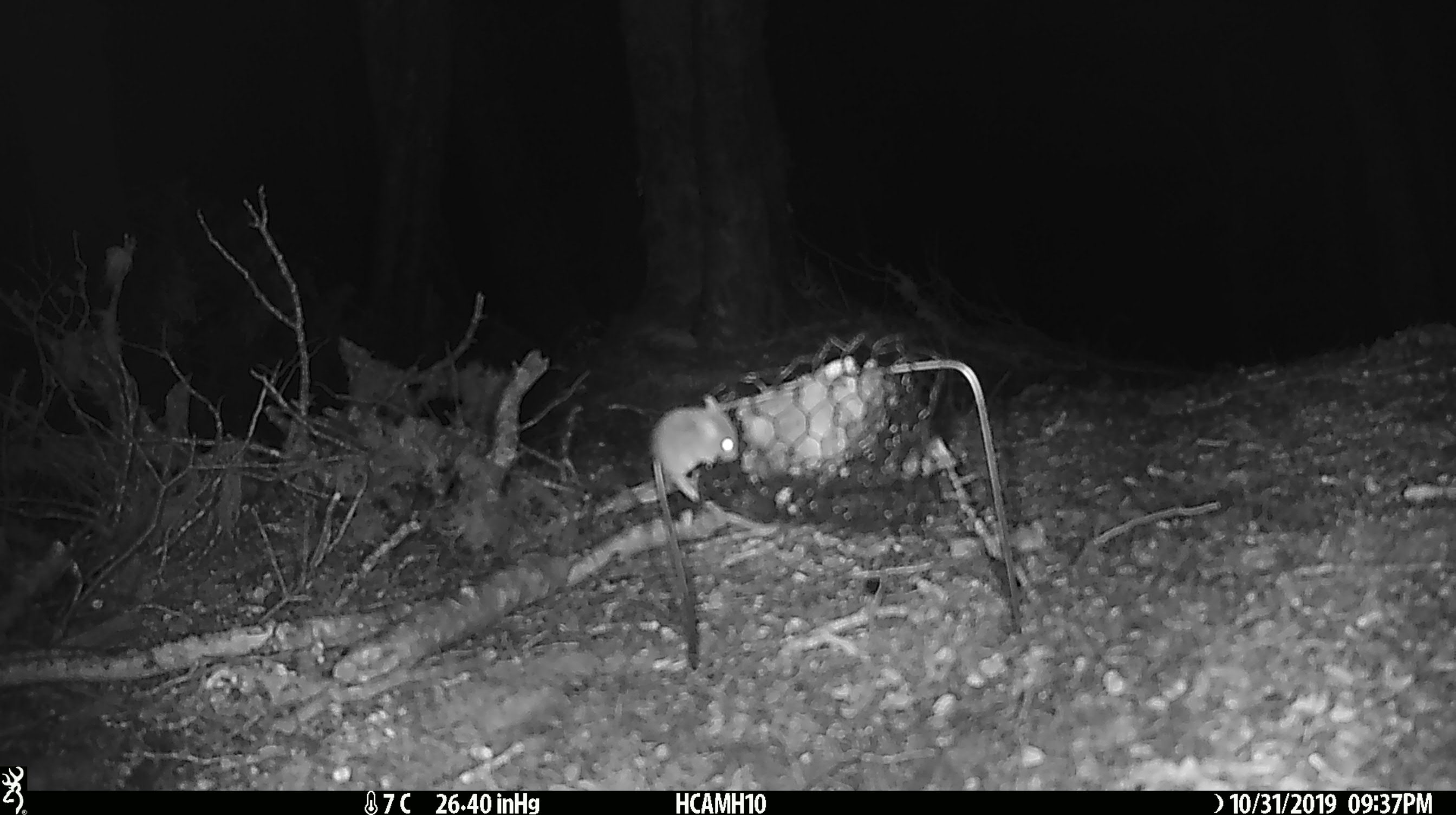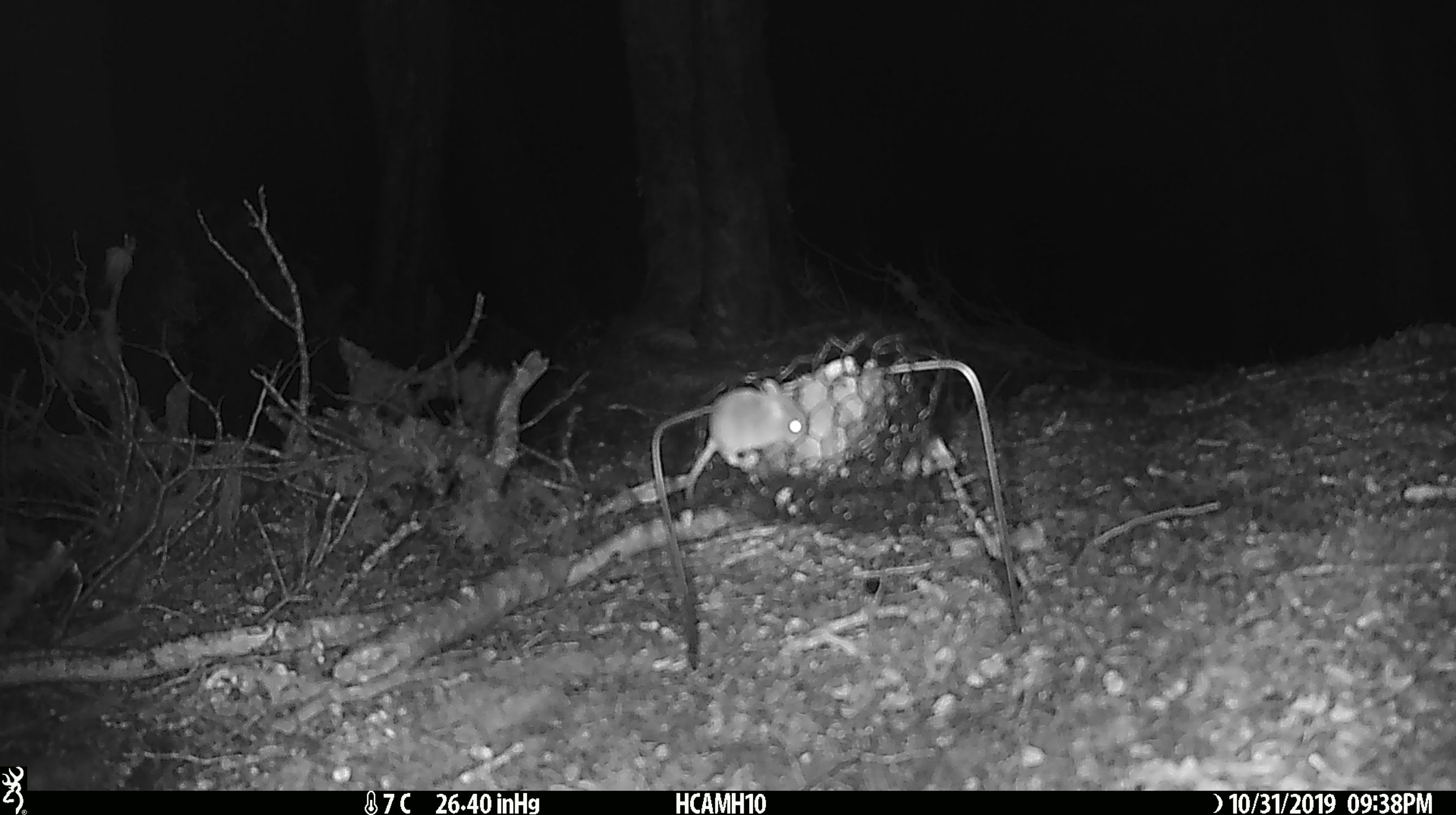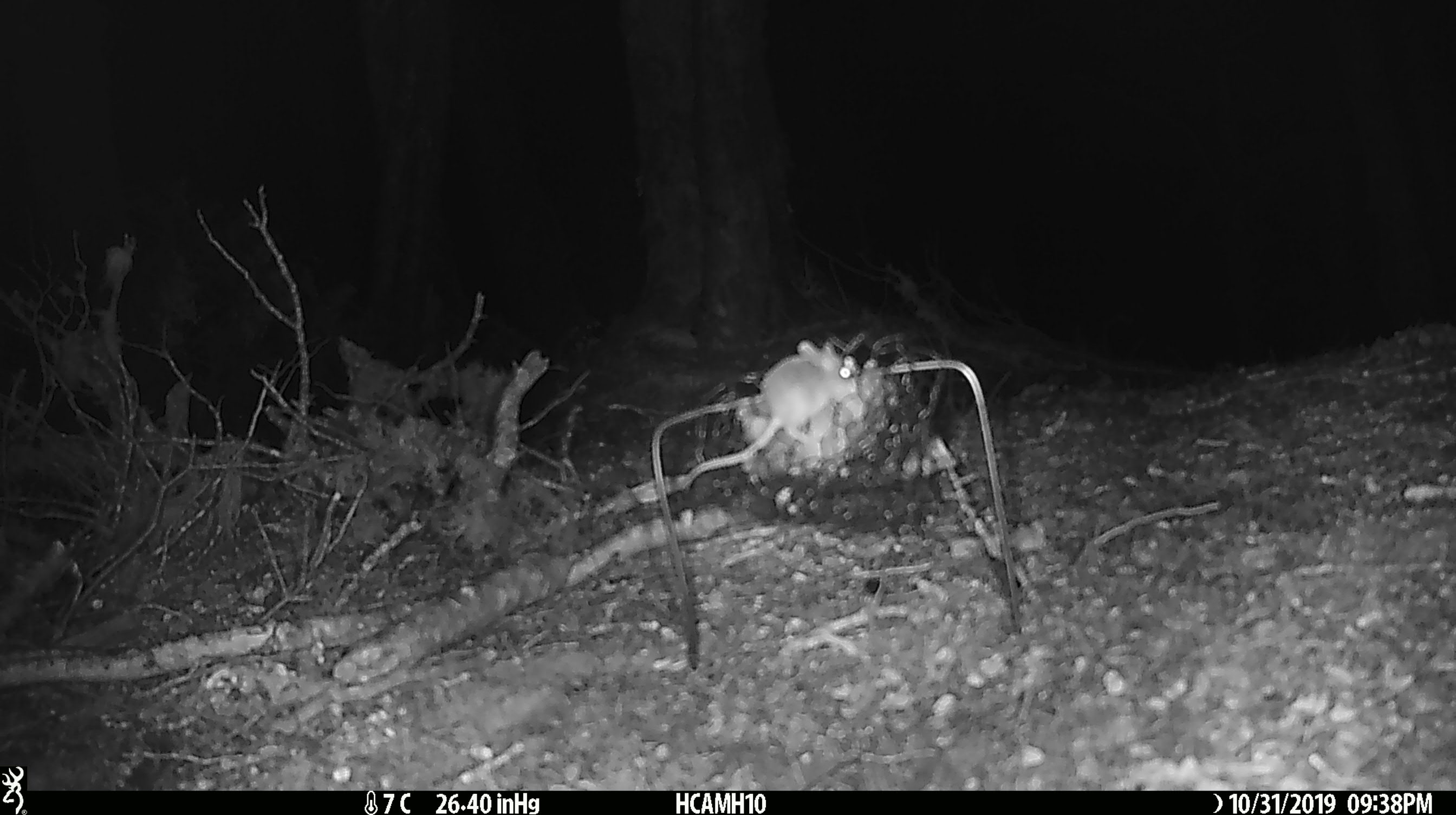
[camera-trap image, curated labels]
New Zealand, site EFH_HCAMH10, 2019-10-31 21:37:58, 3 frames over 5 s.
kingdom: Animalia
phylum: Chordata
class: Mammalia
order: Rodentia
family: Muridae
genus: Mus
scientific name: Mus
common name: mouse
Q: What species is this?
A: Mouse (Mus).